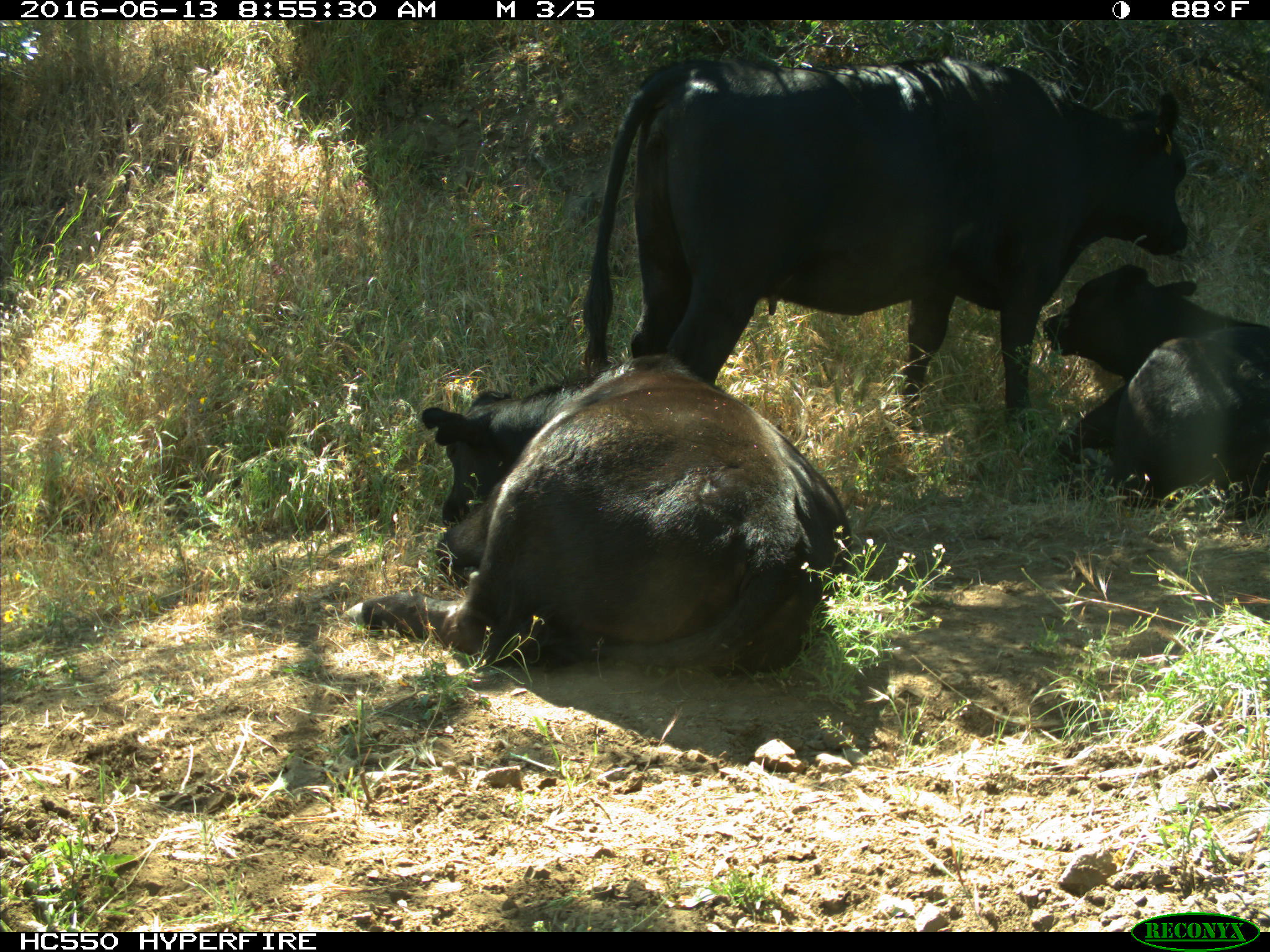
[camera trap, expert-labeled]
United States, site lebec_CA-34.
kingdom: Animalia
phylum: Chordata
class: Mammalia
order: Artiodactyla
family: Bovidae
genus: Bos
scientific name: Bos taurus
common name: domestic cow